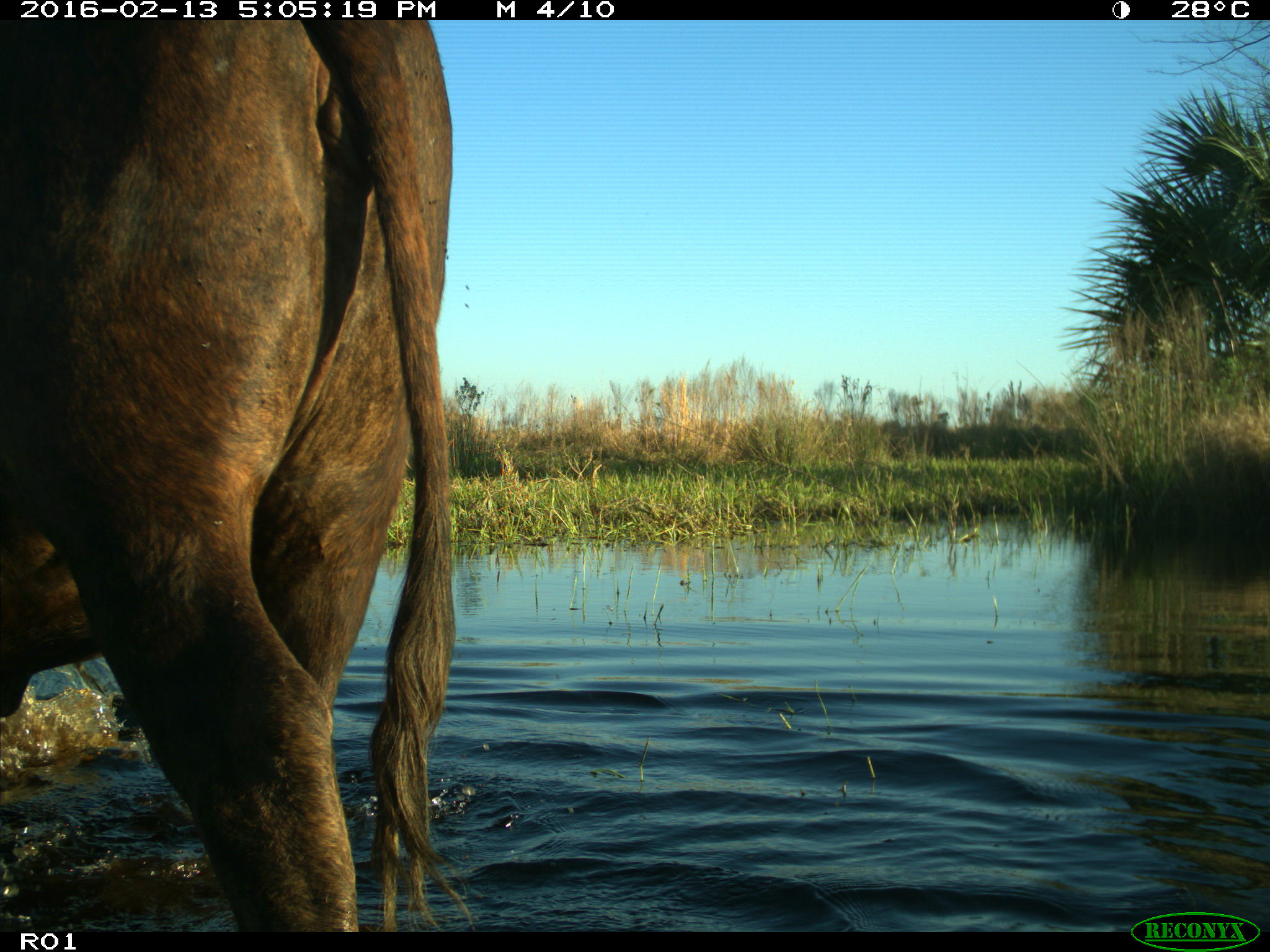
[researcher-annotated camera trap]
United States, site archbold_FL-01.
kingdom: Animalia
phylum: Chordata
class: Mammalia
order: Artiodactyla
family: Bovidae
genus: Bos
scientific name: Bos taurus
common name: domestic cow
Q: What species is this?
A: Bos taurus (domestic cow).